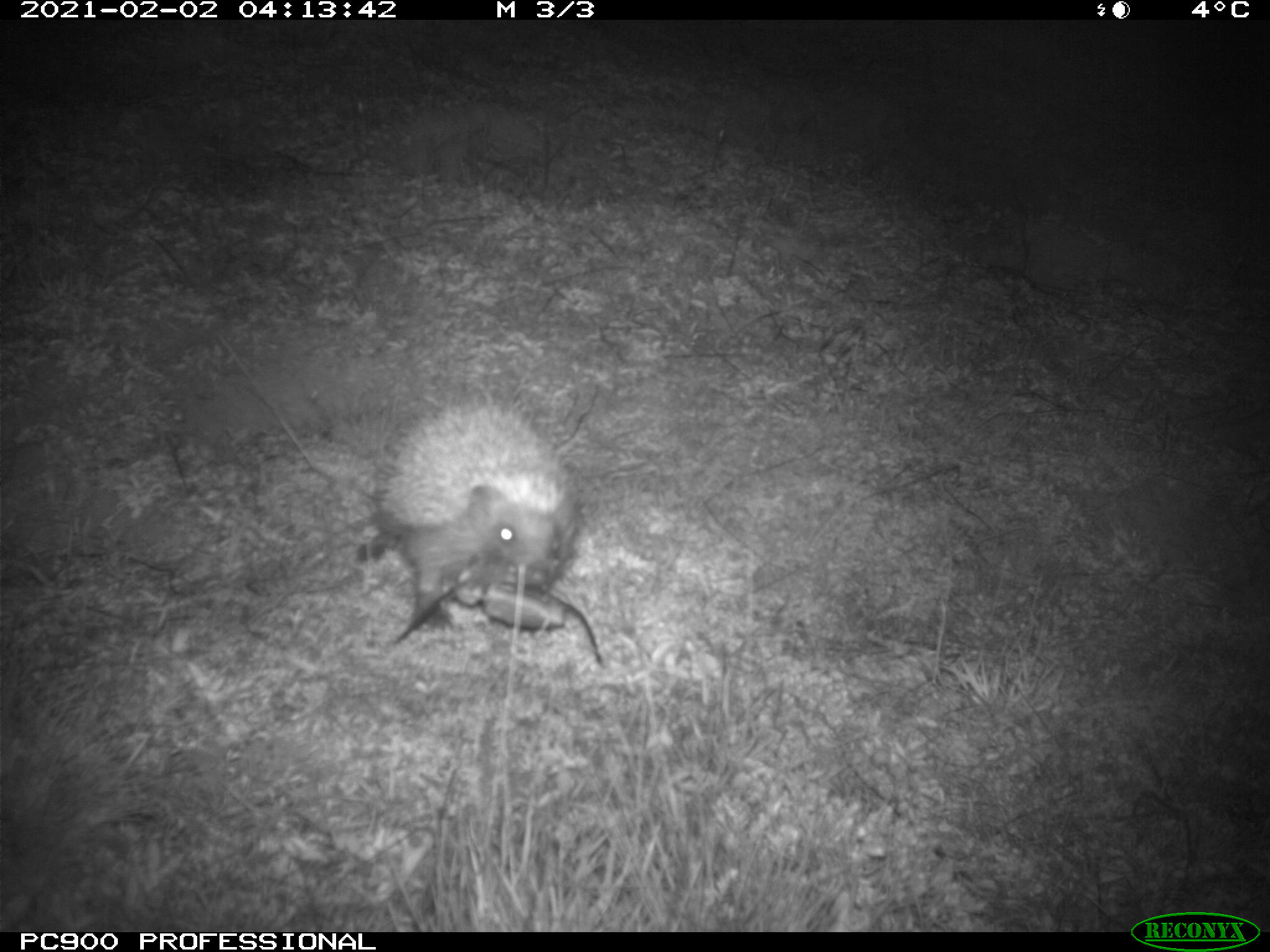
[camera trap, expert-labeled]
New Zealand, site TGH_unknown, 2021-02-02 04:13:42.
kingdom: Animalia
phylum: Chordata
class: Mammalia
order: Eulipotyphla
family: Erinaceidae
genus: Erinaceus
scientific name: Erinaceus europaeus europaeus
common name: european hedgehog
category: hedgehog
Hedgehog (european hedgehog) (Erinaceus europaeus europaeus).